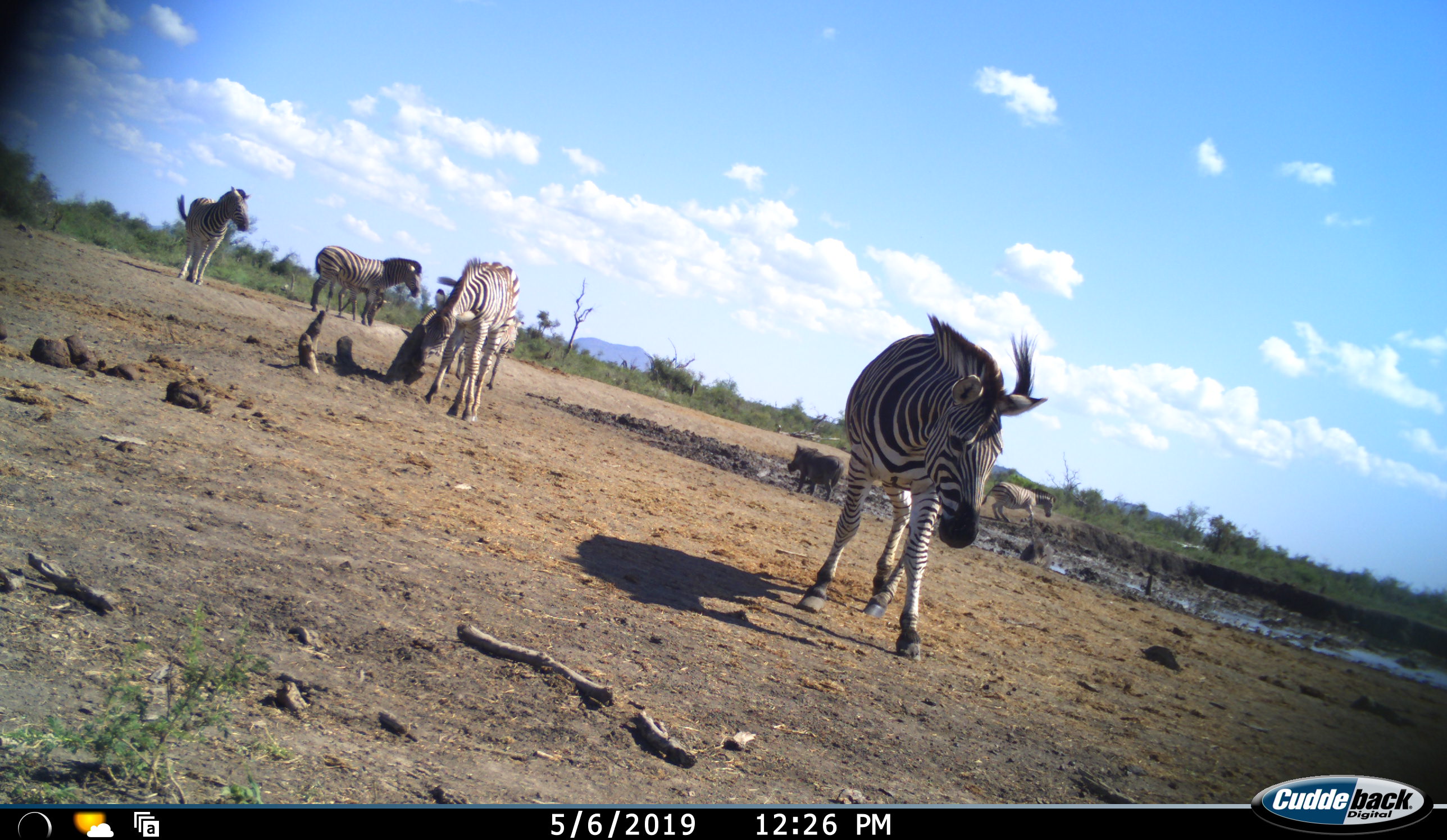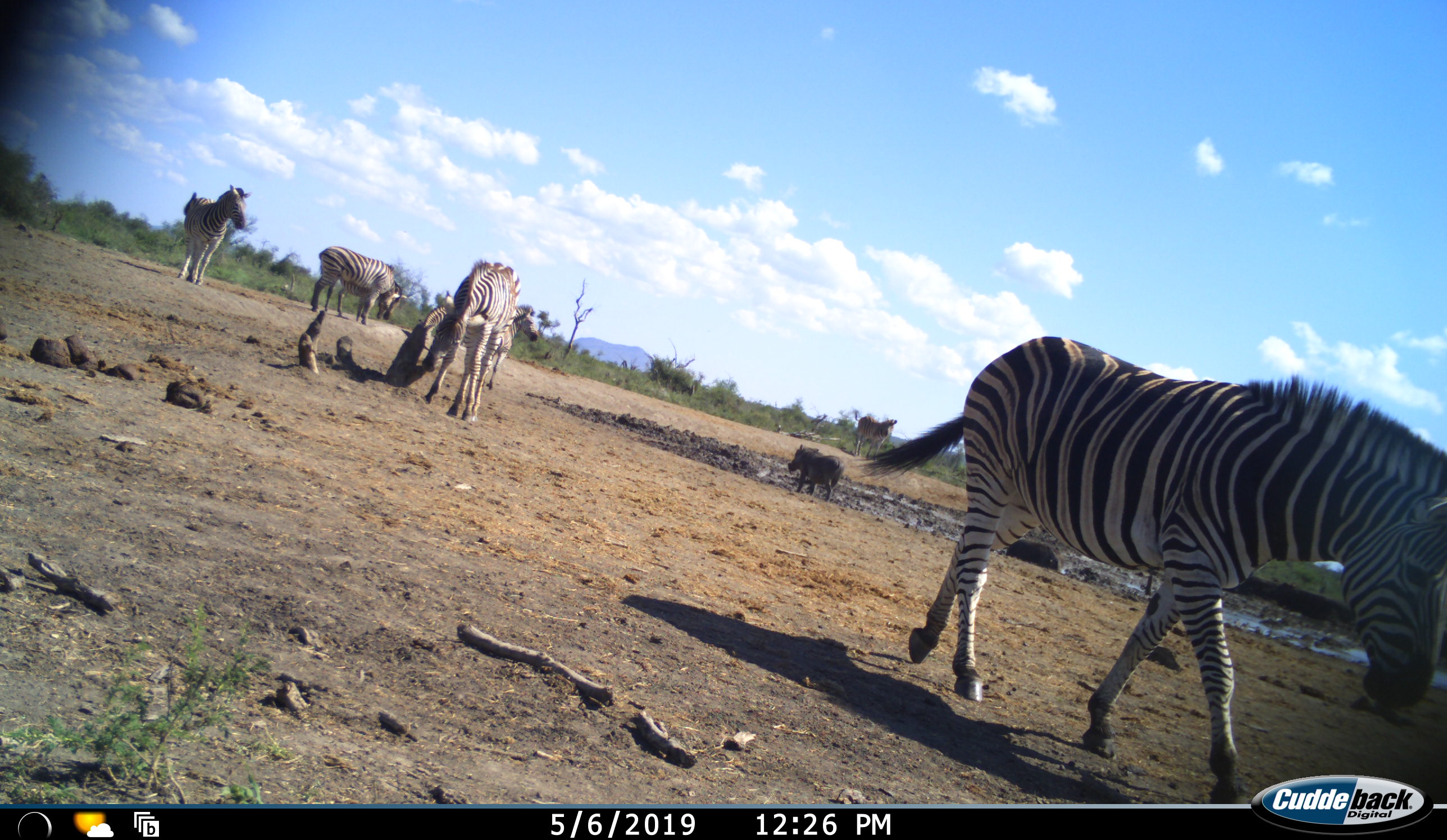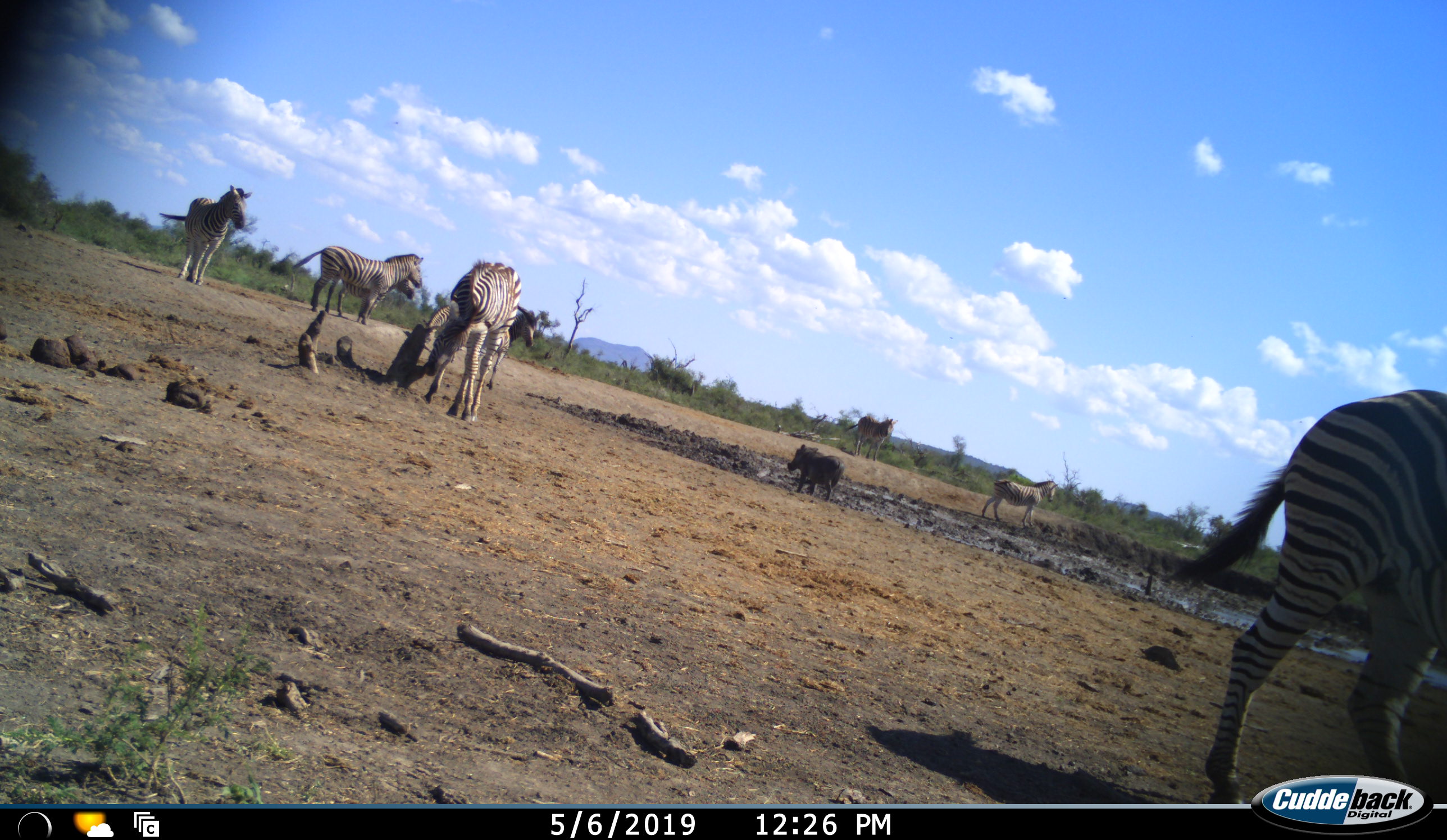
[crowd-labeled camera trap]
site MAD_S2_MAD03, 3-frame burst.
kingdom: Animalia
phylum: Chordata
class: Mammalia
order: Perissodactyla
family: Equidae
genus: Equus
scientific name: Equus quagga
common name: plains zebra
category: zebraplains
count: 6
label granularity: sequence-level